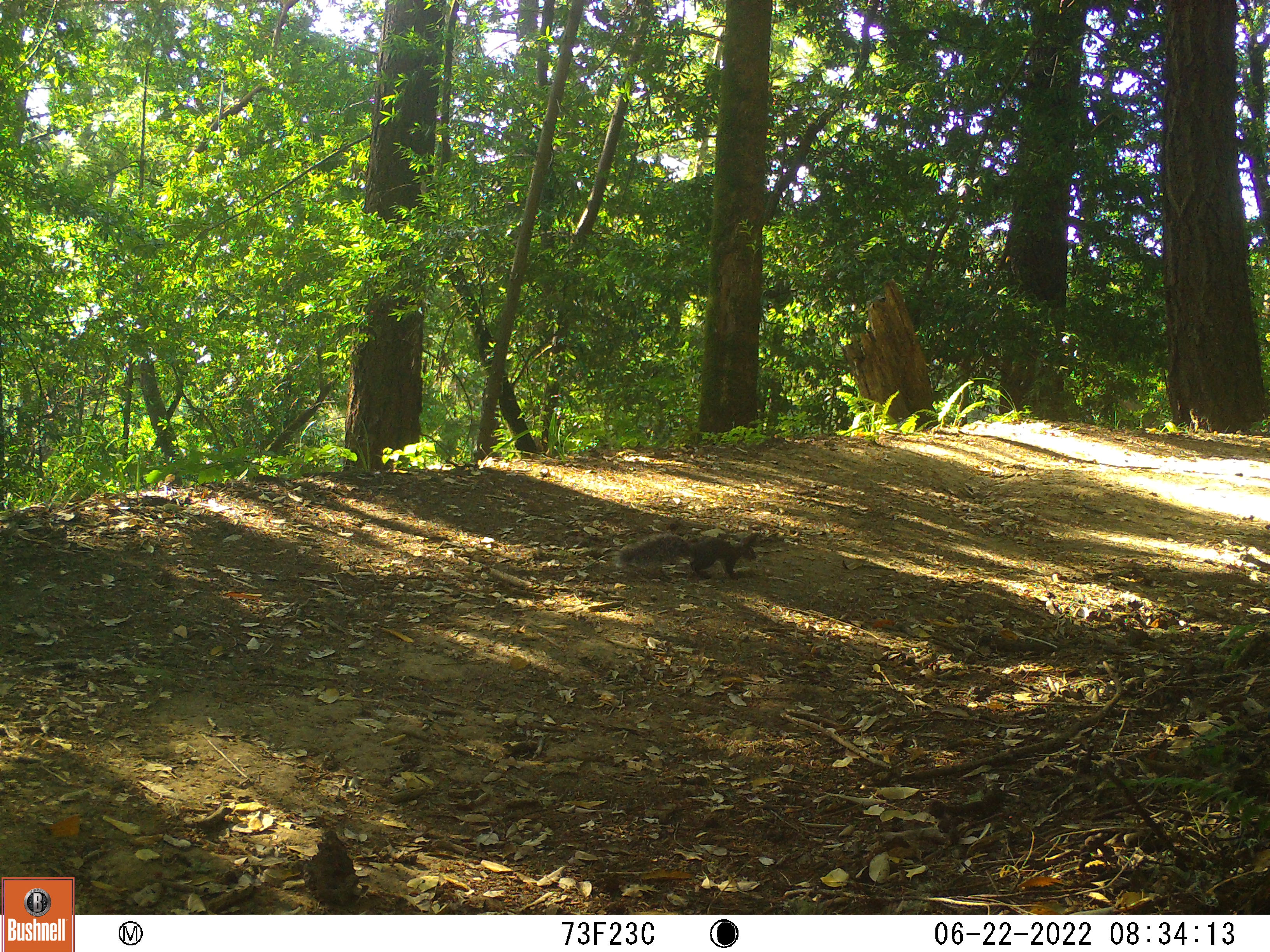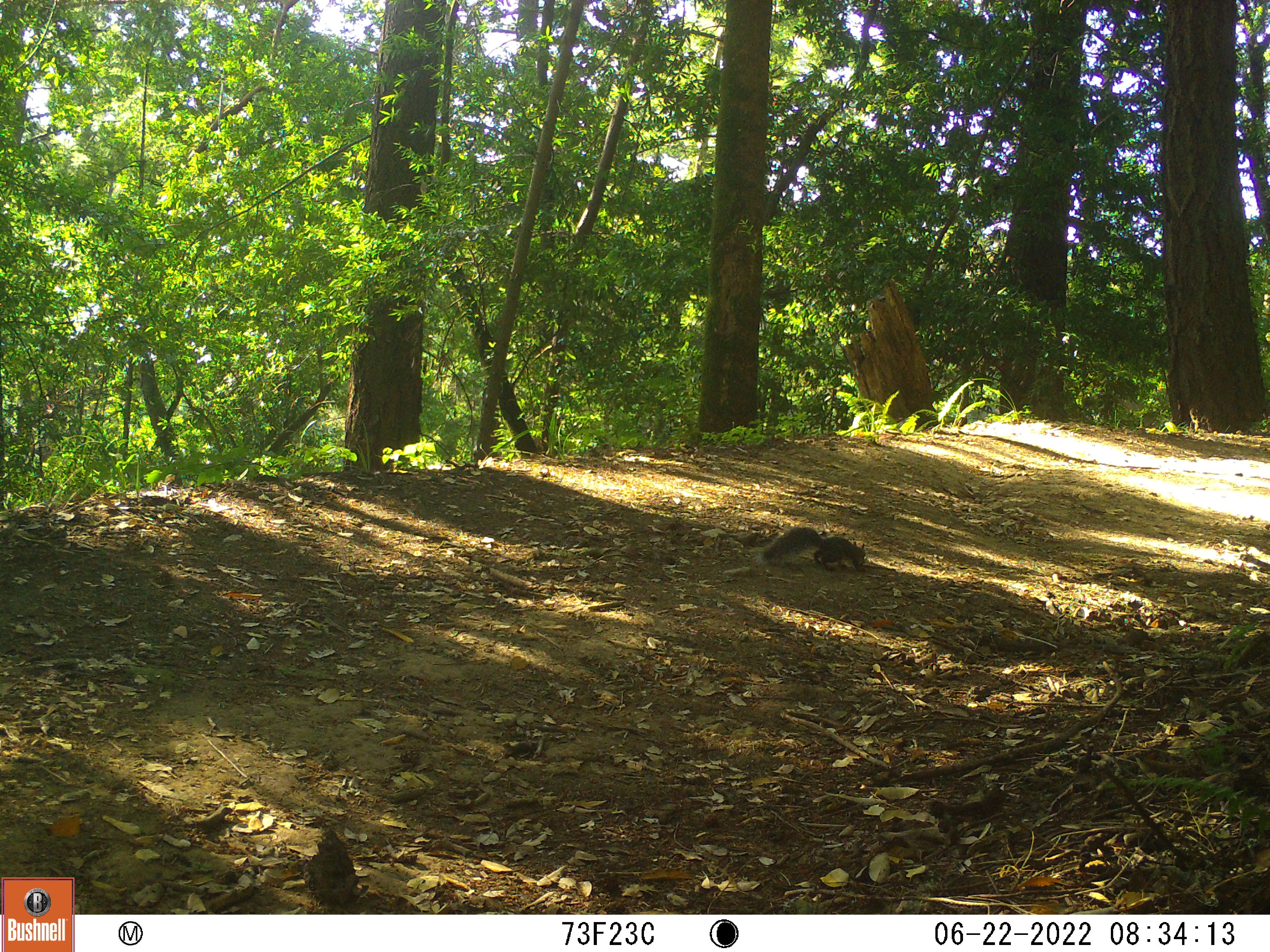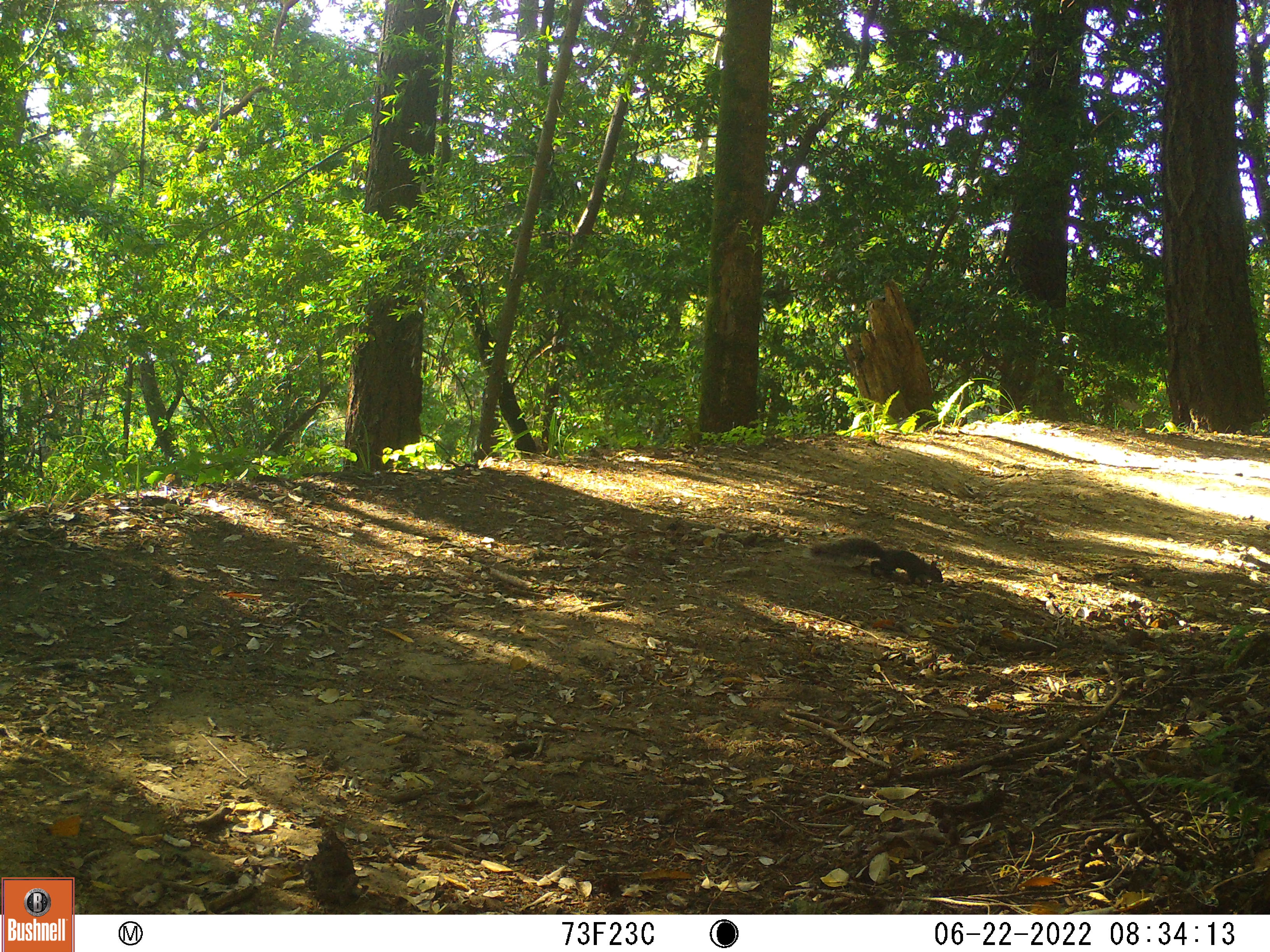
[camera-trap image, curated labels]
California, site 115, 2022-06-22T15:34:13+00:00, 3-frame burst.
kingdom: Animalia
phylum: Chordata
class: Mammalia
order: Rodentia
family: Sciuridae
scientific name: Sciuridae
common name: squirrel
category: unknown squirrel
Unknown squirrel (squirrel) (Sciuridae).